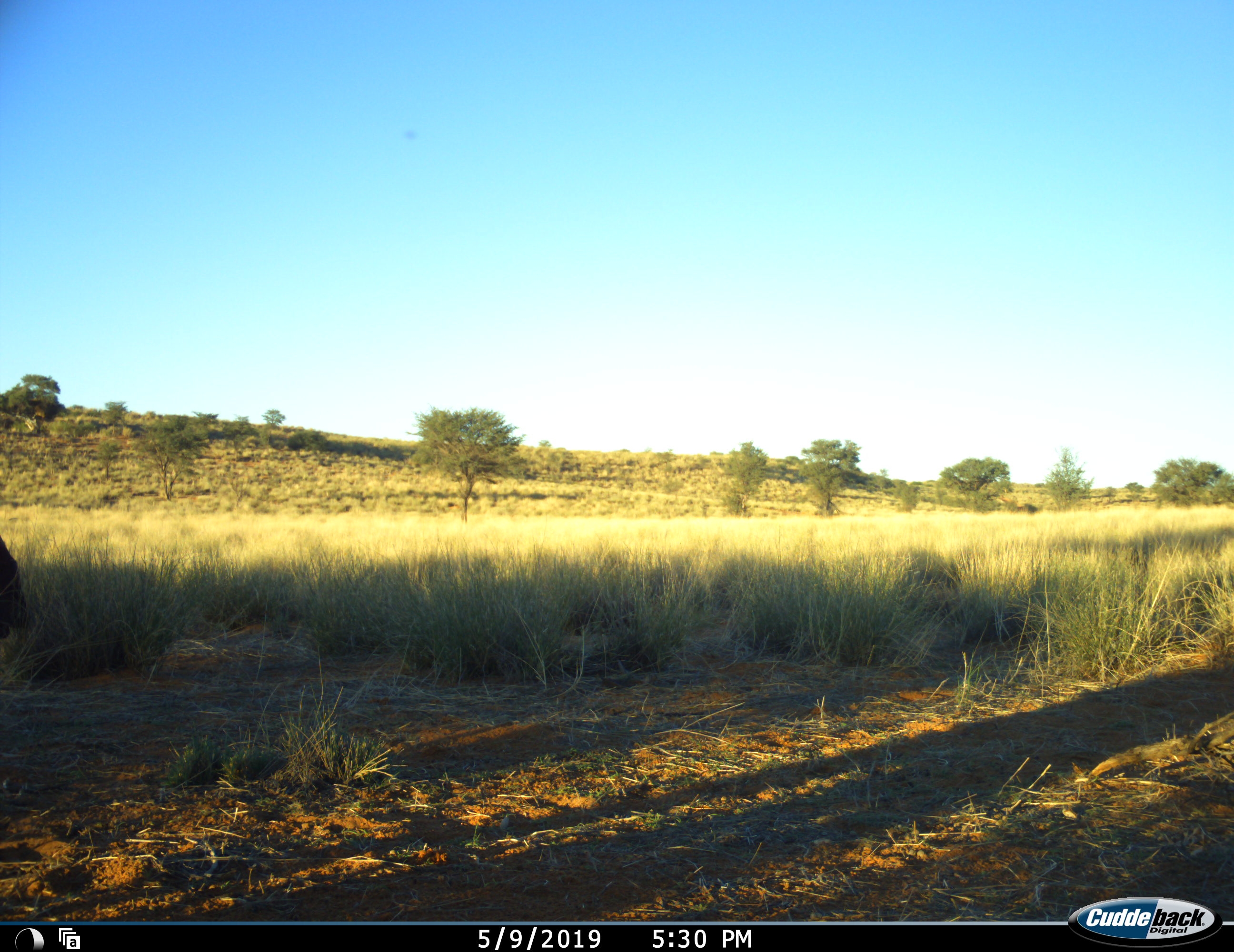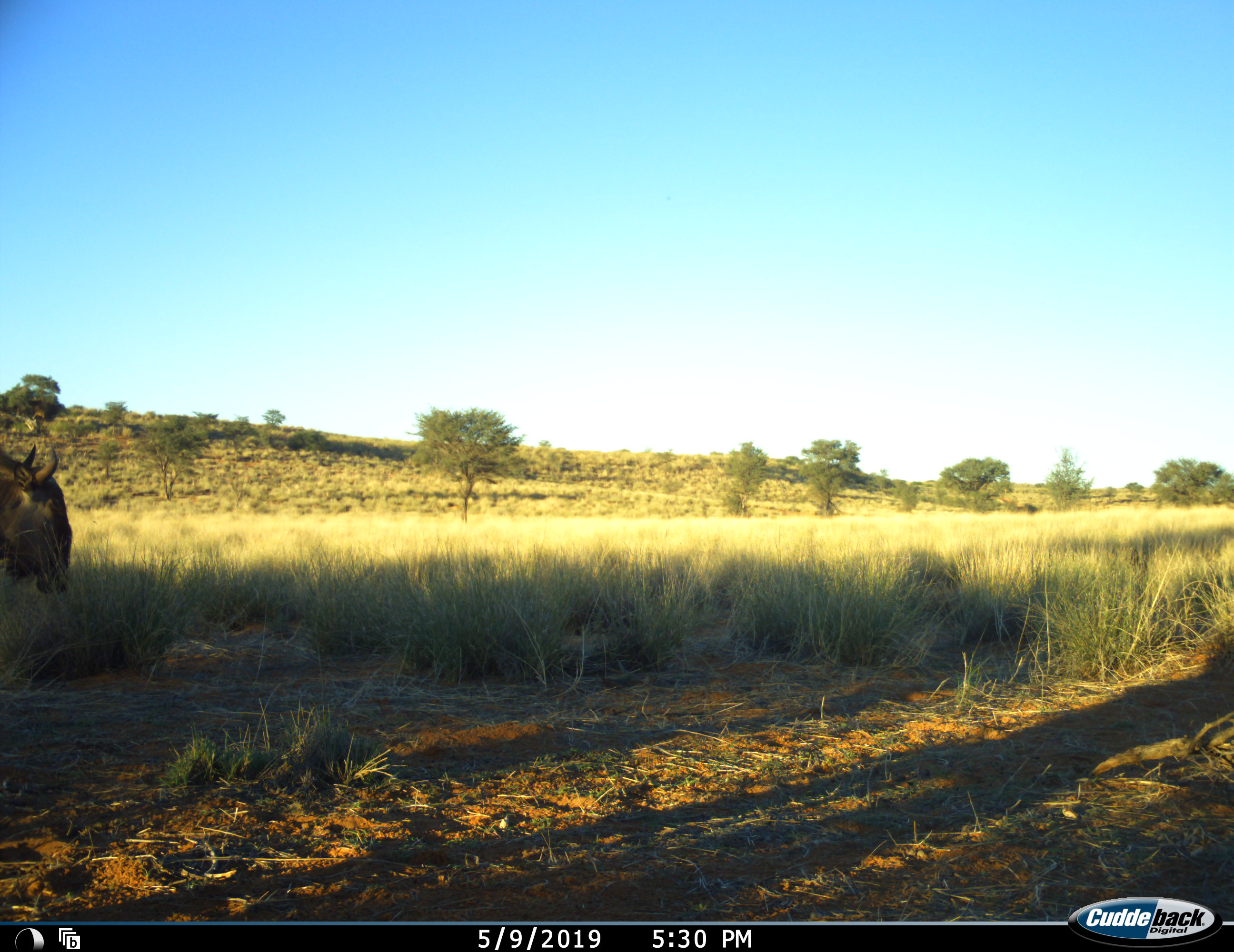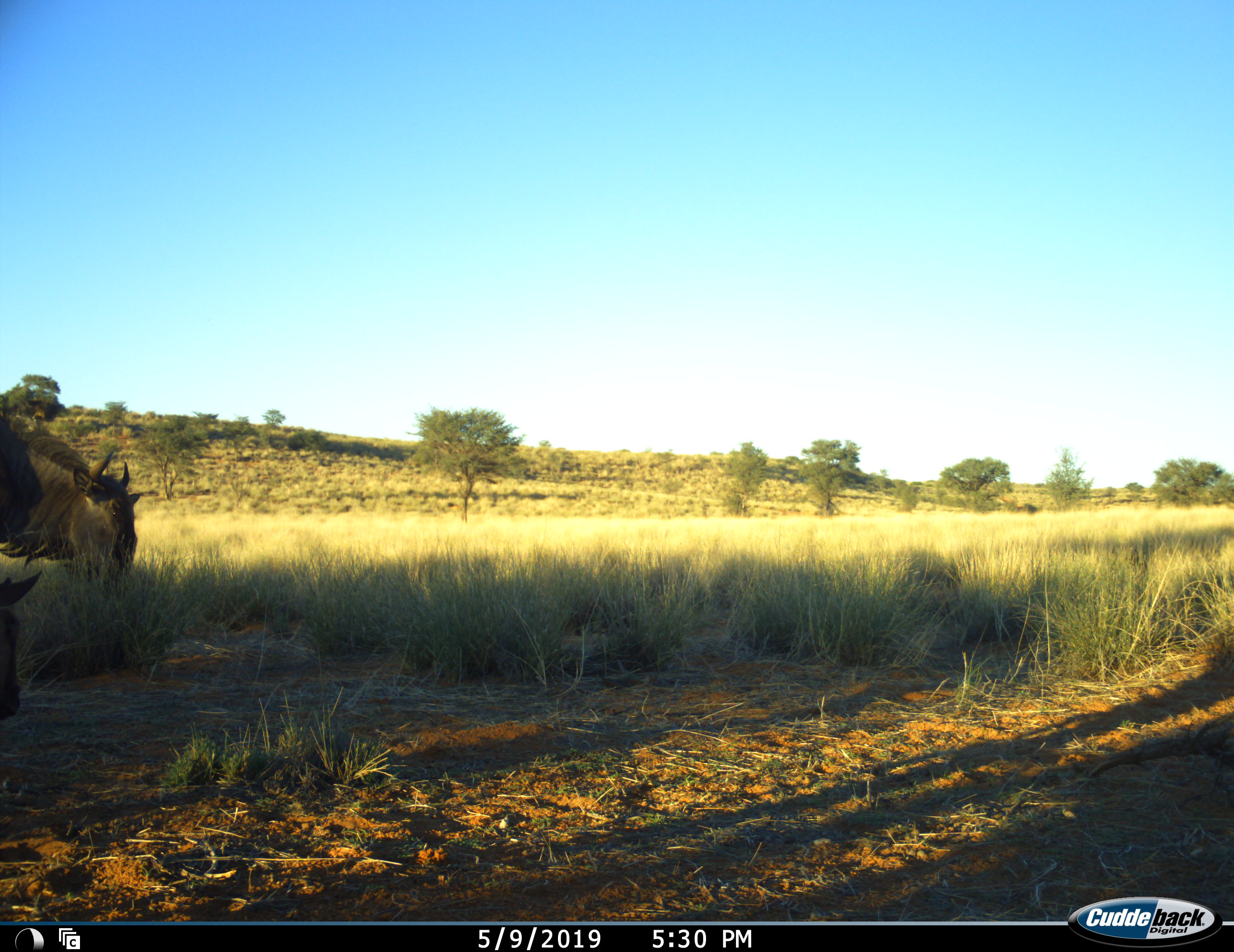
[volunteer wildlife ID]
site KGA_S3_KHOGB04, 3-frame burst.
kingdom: Animalia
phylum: Chordata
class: Mammalia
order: Artiodactyla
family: Bovidae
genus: Connochaetes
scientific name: Connochaetes taurinus taurinus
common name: blue wildebeest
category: wildebeestblue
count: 2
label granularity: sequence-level